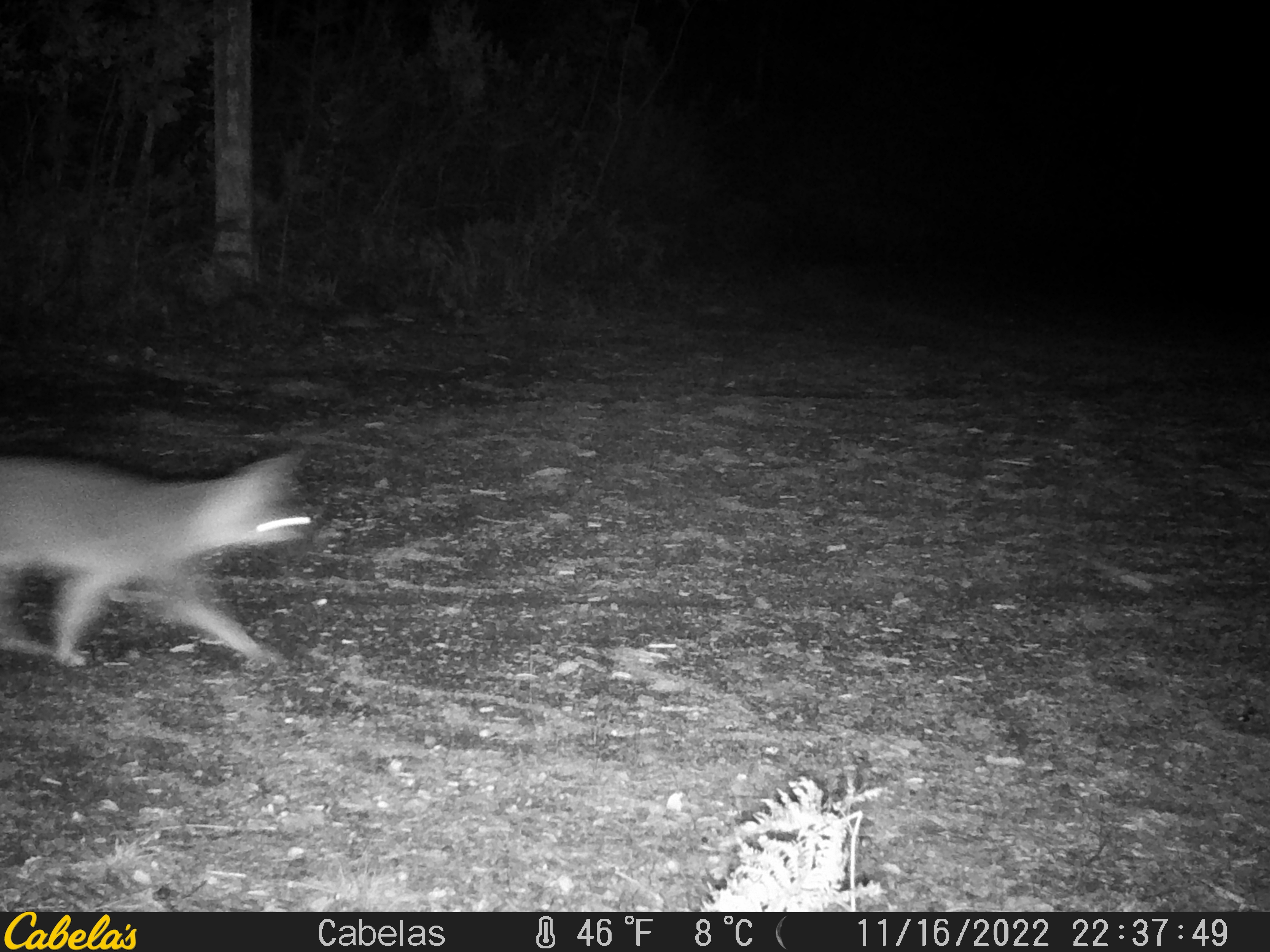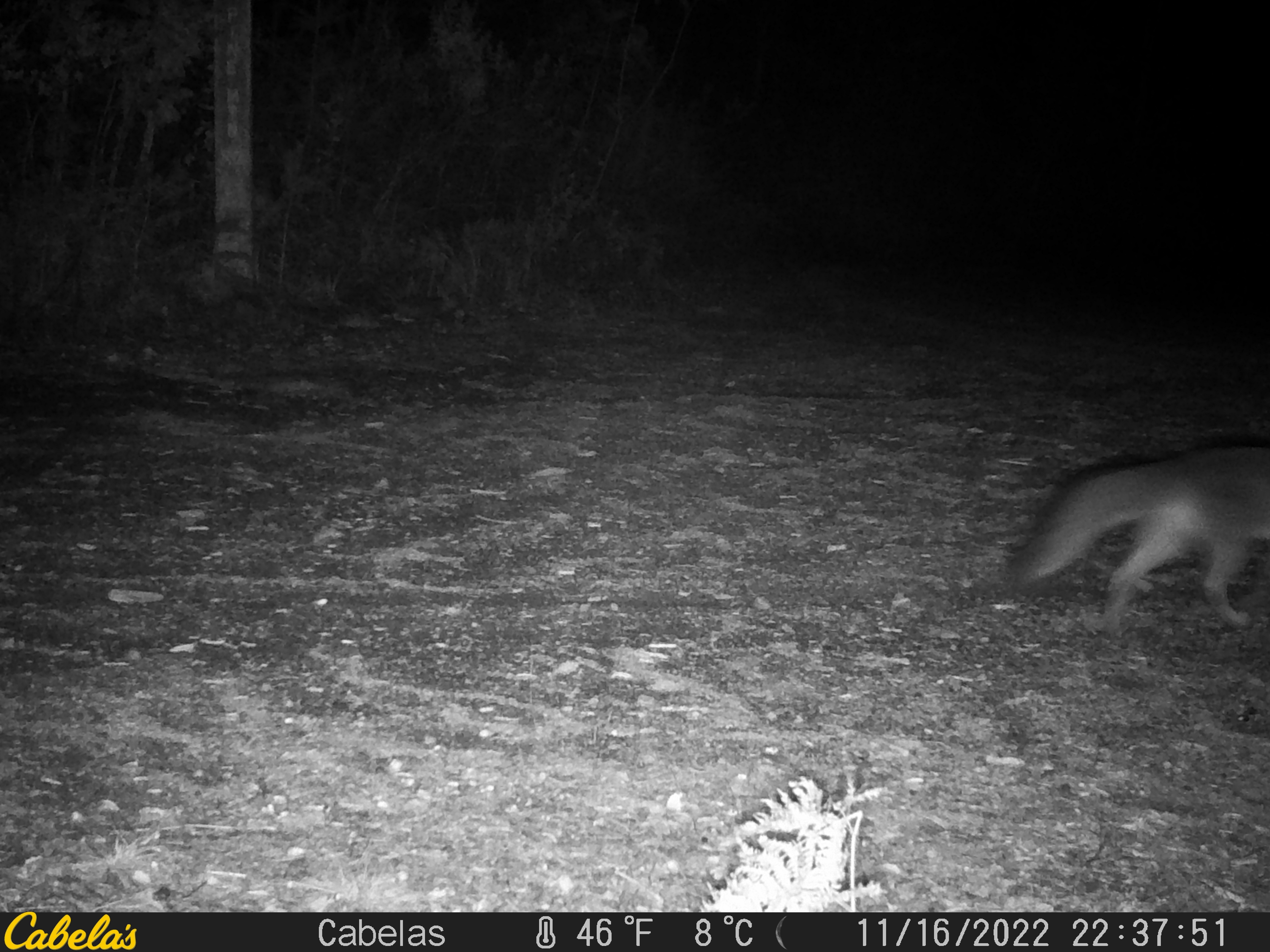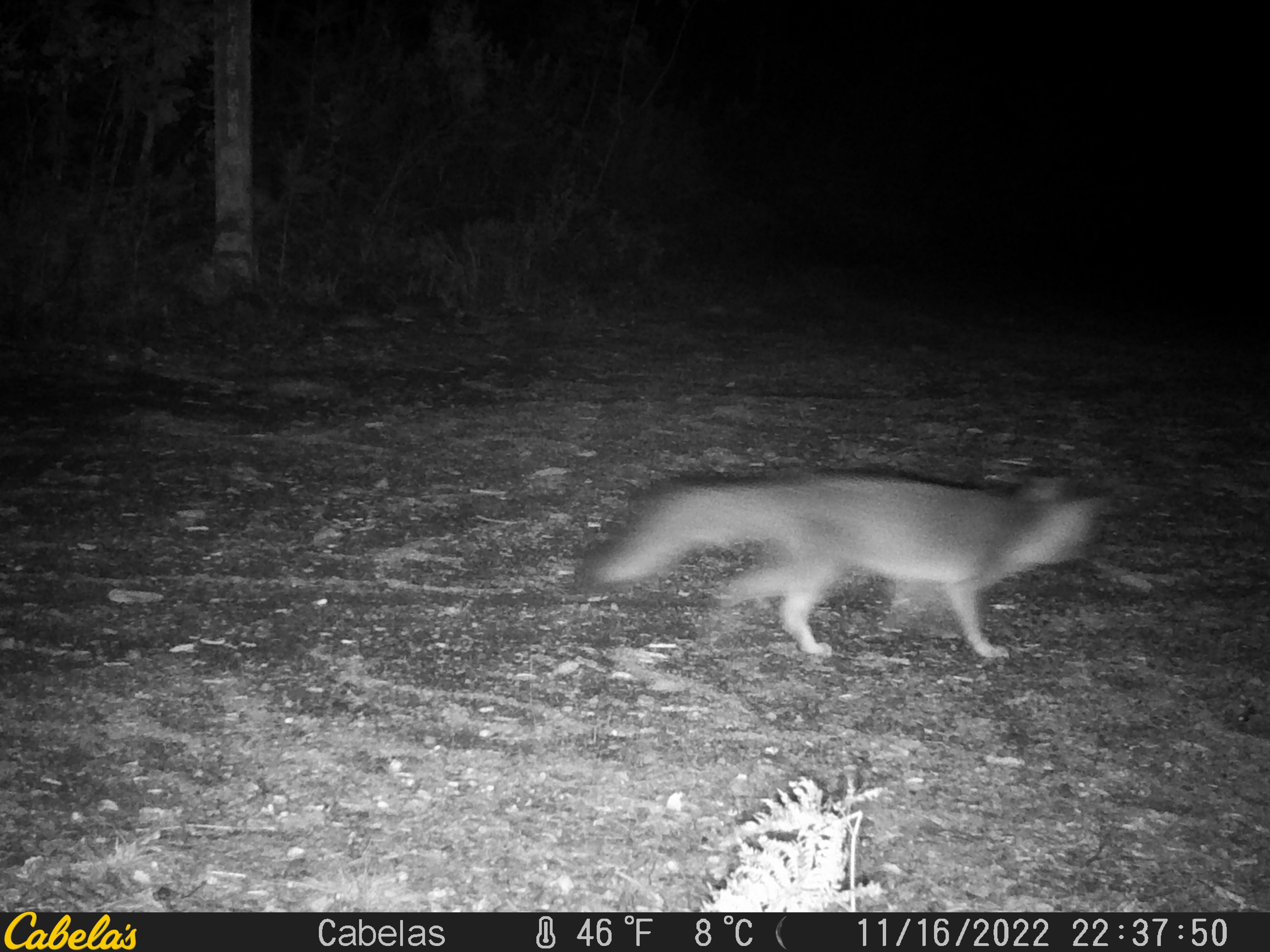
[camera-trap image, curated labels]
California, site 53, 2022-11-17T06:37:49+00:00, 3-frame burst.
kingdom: Animalia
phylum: Chordata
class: Mammalia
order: Carnivora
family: Canidae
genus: Urocyon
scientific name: Urocyon cinereoargenteus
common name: gray fox